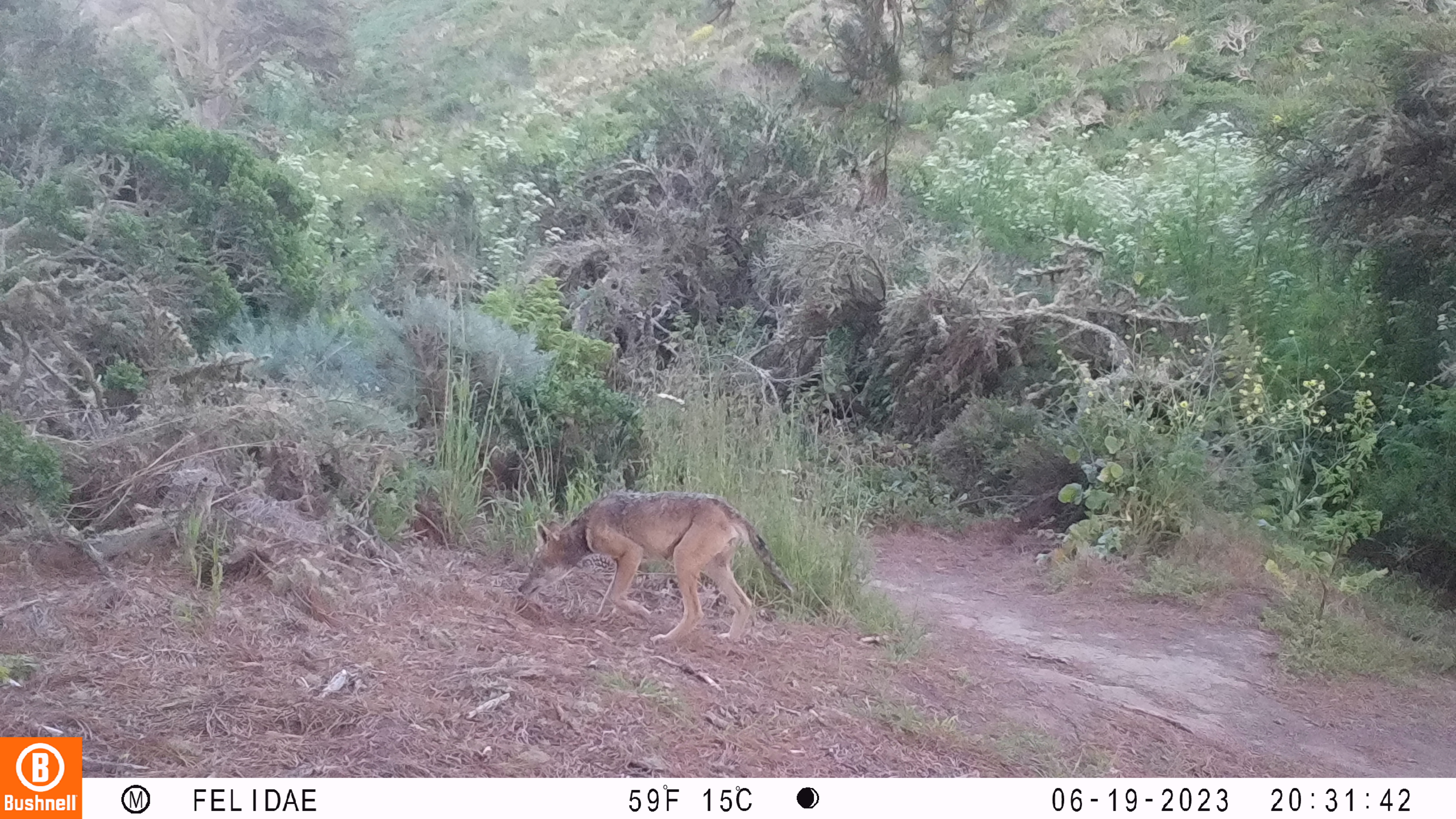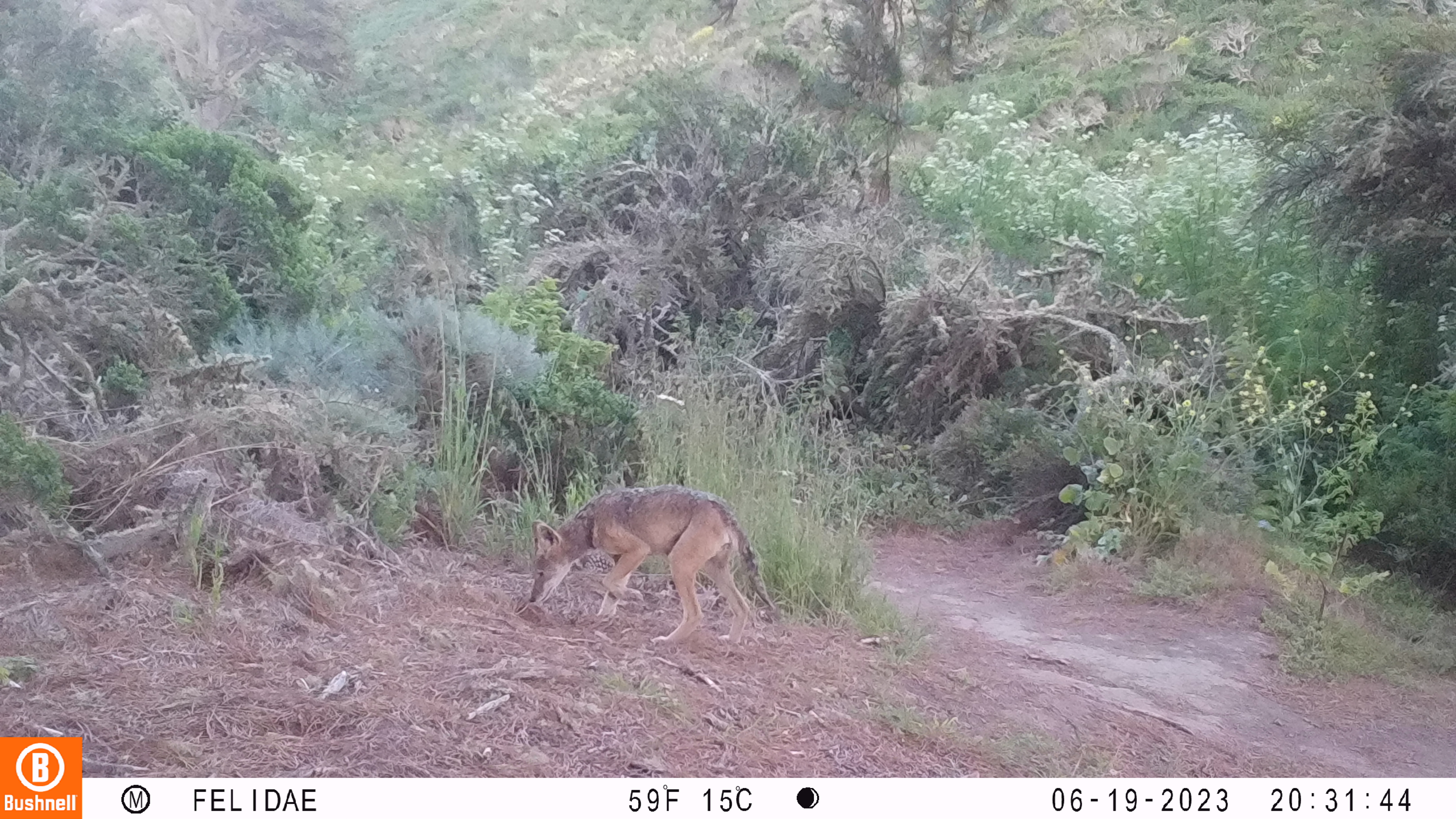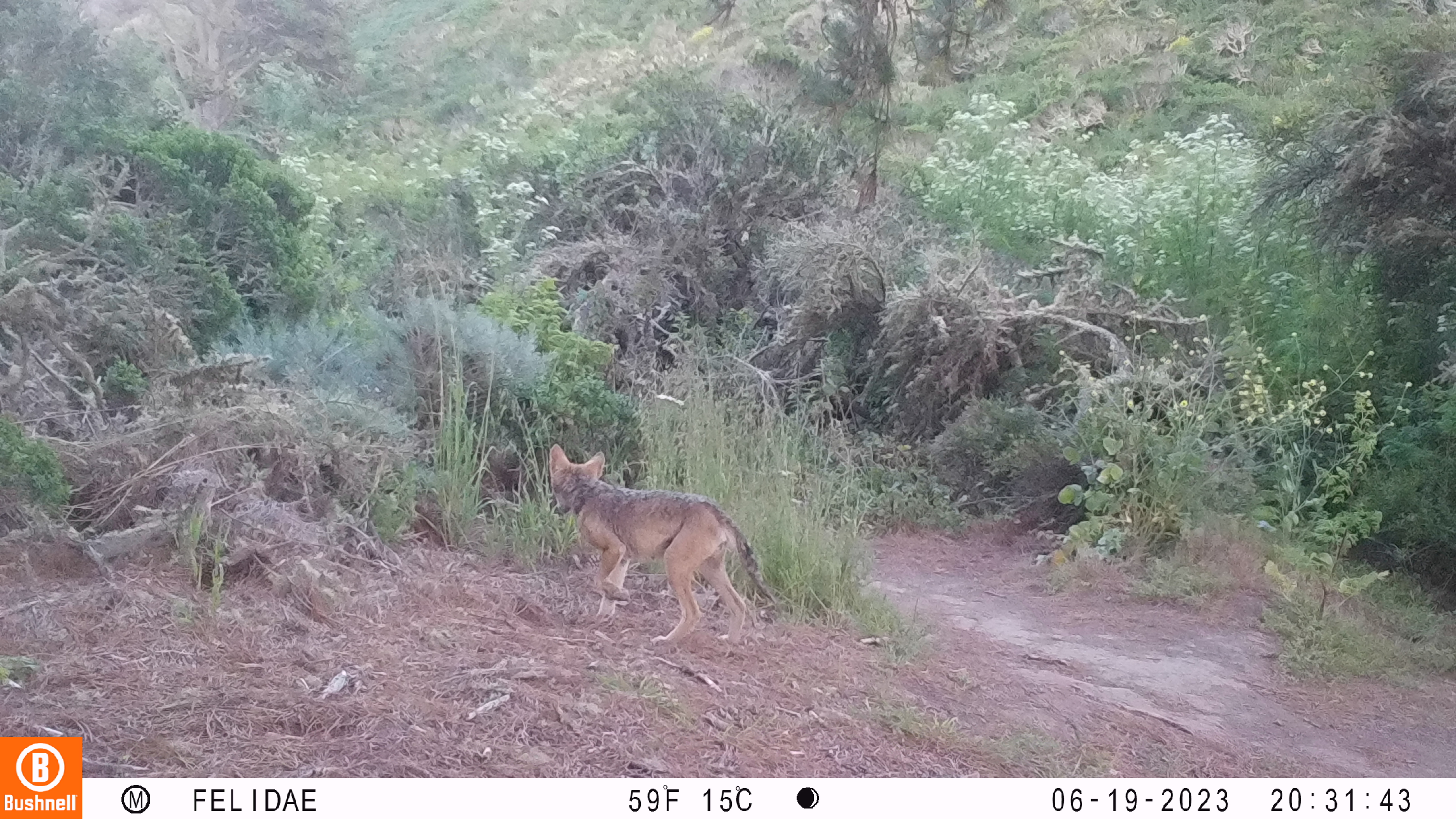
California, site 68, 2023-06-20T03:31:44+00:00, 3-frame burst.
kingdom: Animalia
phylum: Chordata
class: Mammalia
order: Carnivora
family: Canidae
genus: Canis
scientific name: Canis latrans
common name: coyote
Coyote (Canis latrans).